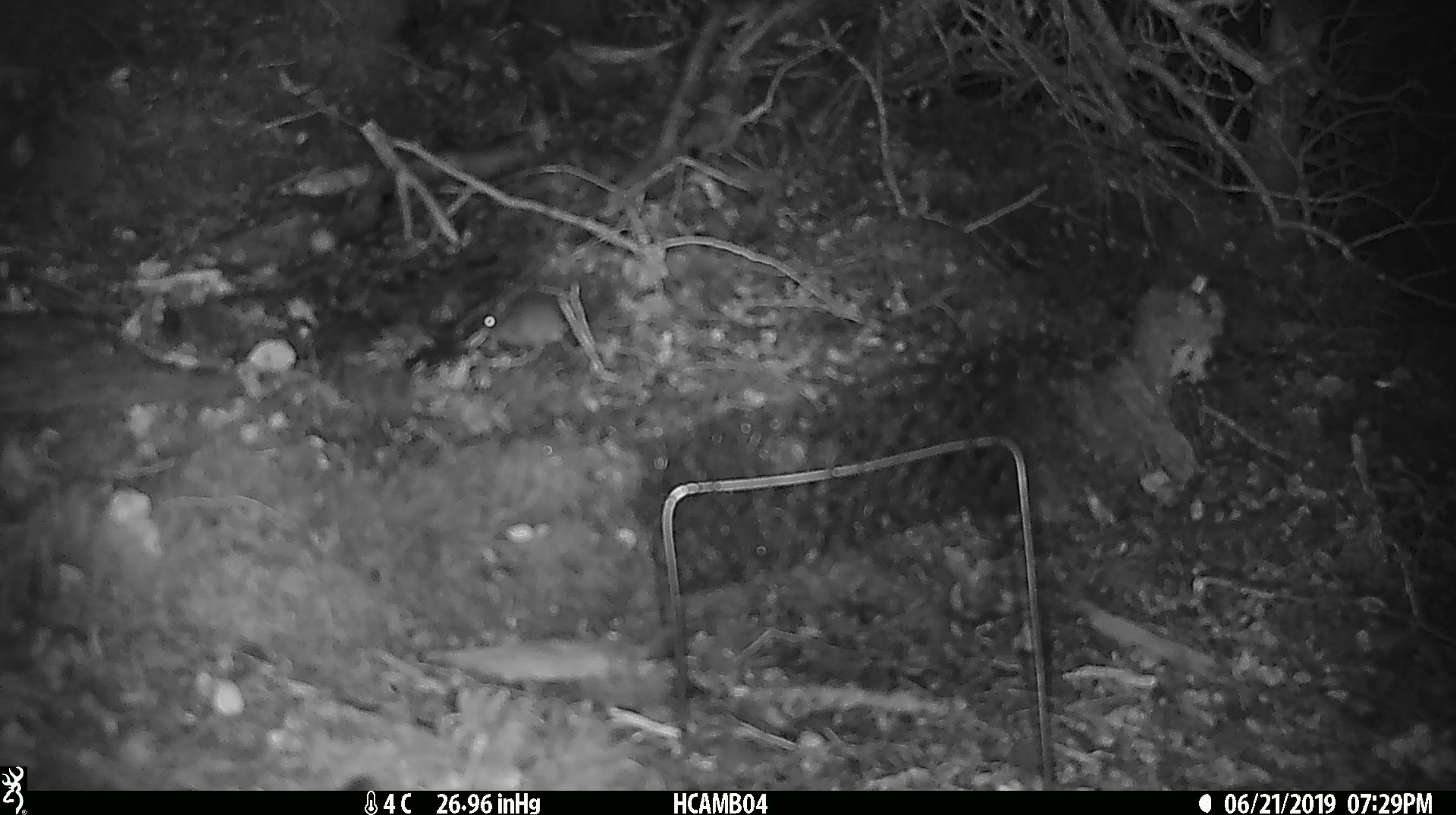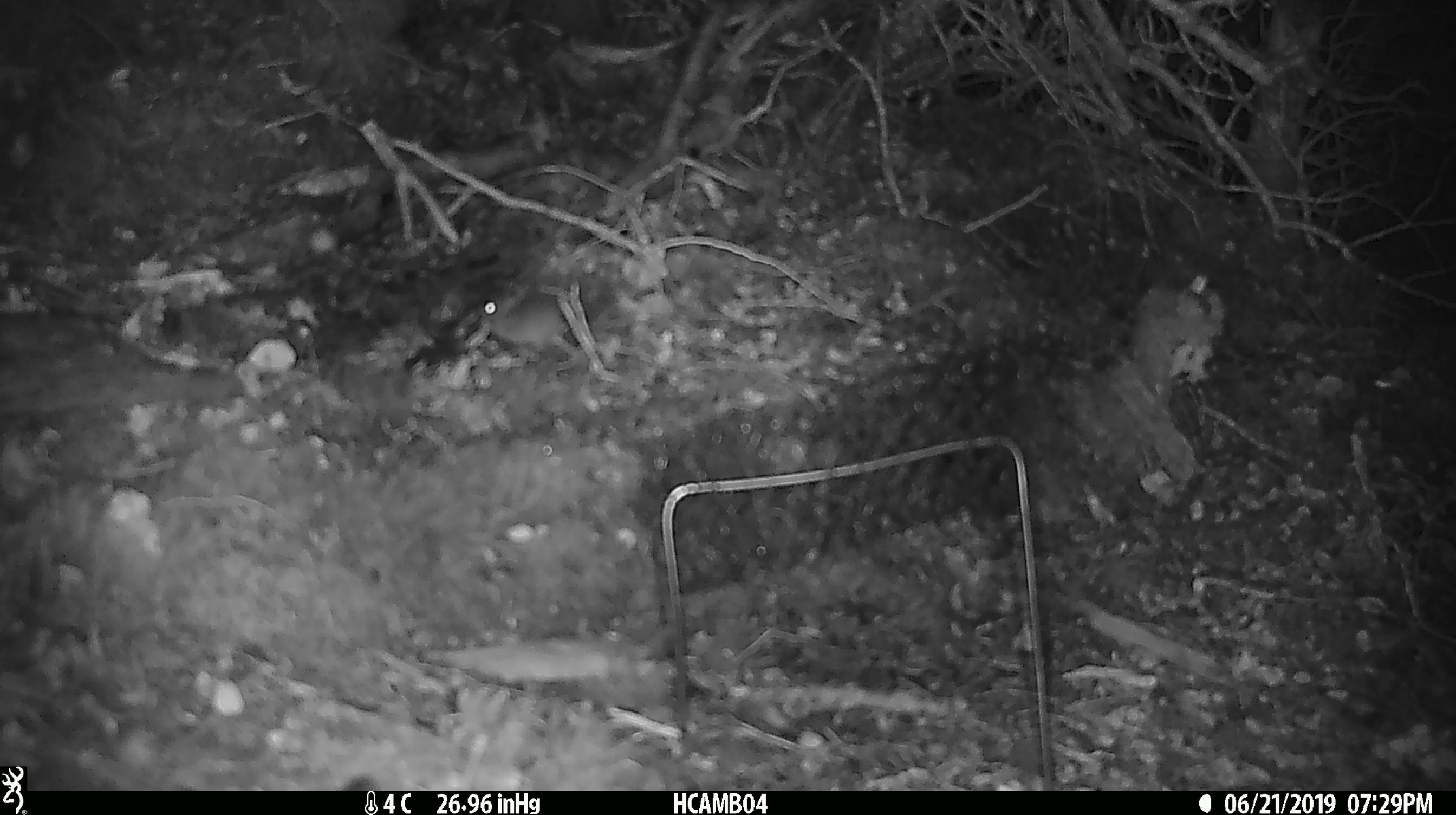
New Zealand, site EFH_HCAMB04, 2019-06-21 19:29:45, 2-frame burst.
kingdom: Animalia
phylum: Chordata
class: Mammalia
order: Rodentia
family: Muridae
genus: Mus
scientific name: Mus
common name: mouse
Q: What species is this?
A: Mouse (Mus).